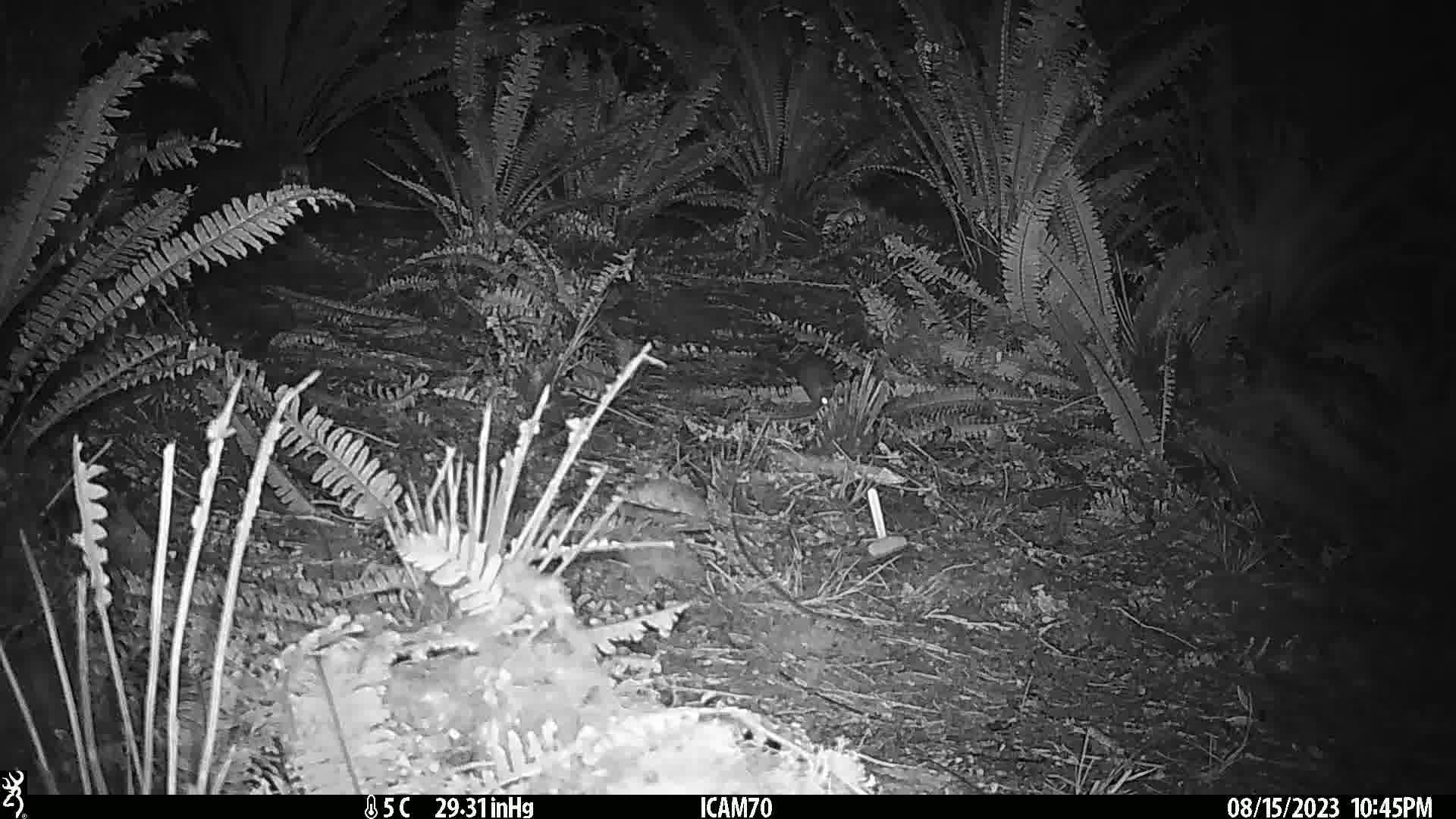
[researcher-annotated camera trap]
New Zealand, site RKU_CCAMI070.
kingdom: Animalia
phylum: Chordata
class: Mammalia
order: Rodentia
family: Muridae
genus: Rattus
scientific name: Rattus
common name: rat